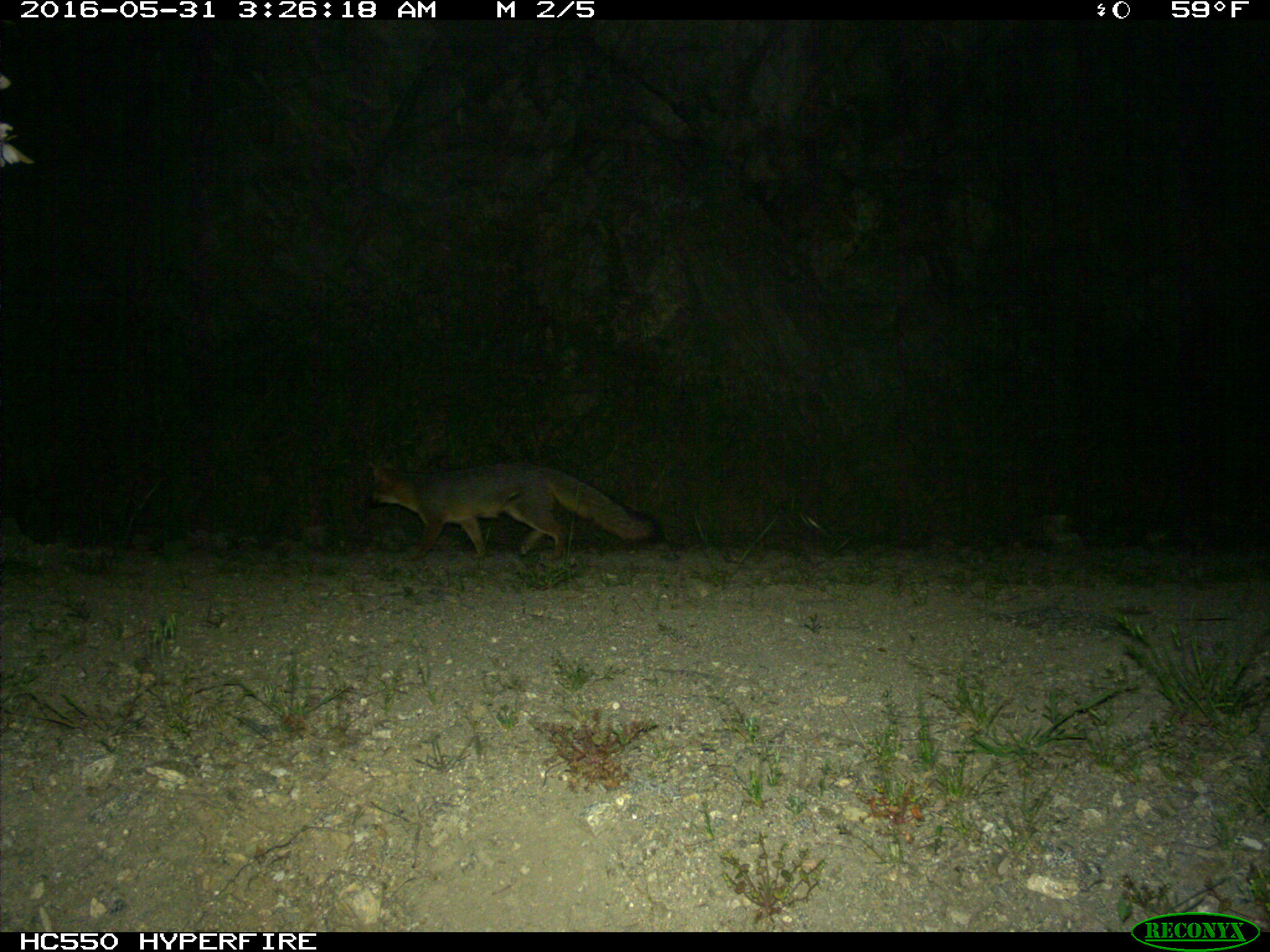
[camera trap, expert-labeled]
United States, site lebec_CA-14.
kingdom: Animalia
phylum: Chordata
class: Mammalia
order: Carnivora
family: Canidae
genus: Urocyon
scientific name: Urocyon cinereoargenteus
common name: gray fox